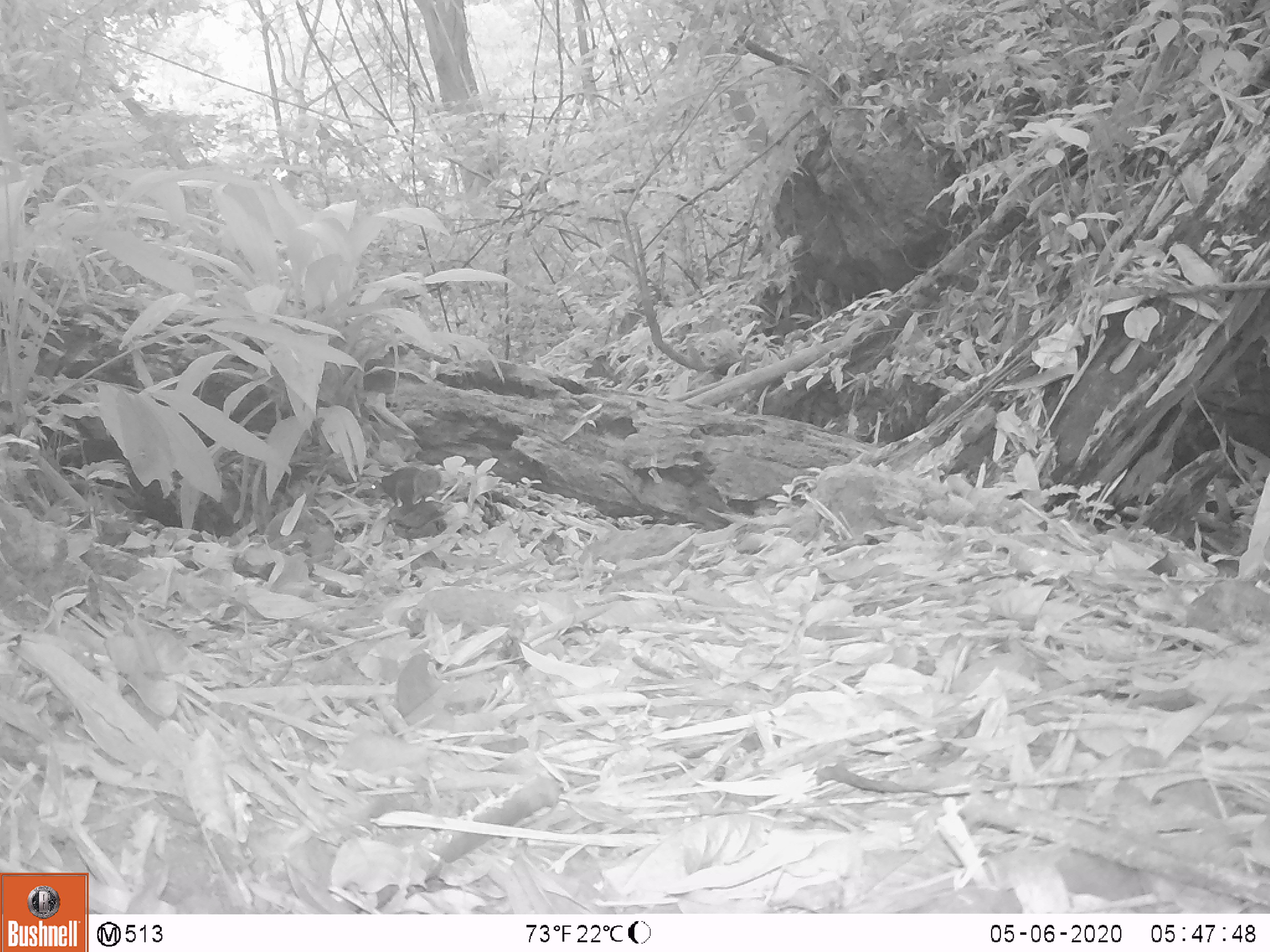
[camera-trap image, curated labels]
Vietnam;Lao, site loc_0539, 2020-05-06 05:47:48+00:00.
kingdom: Animalia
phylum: Chordata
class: Mammalia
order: Rodentia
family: Sciuridae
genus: Dremomys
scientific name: Dremomys rufigenis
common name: red-cheeked squirrel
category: red cheeked squirrel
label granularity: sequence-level